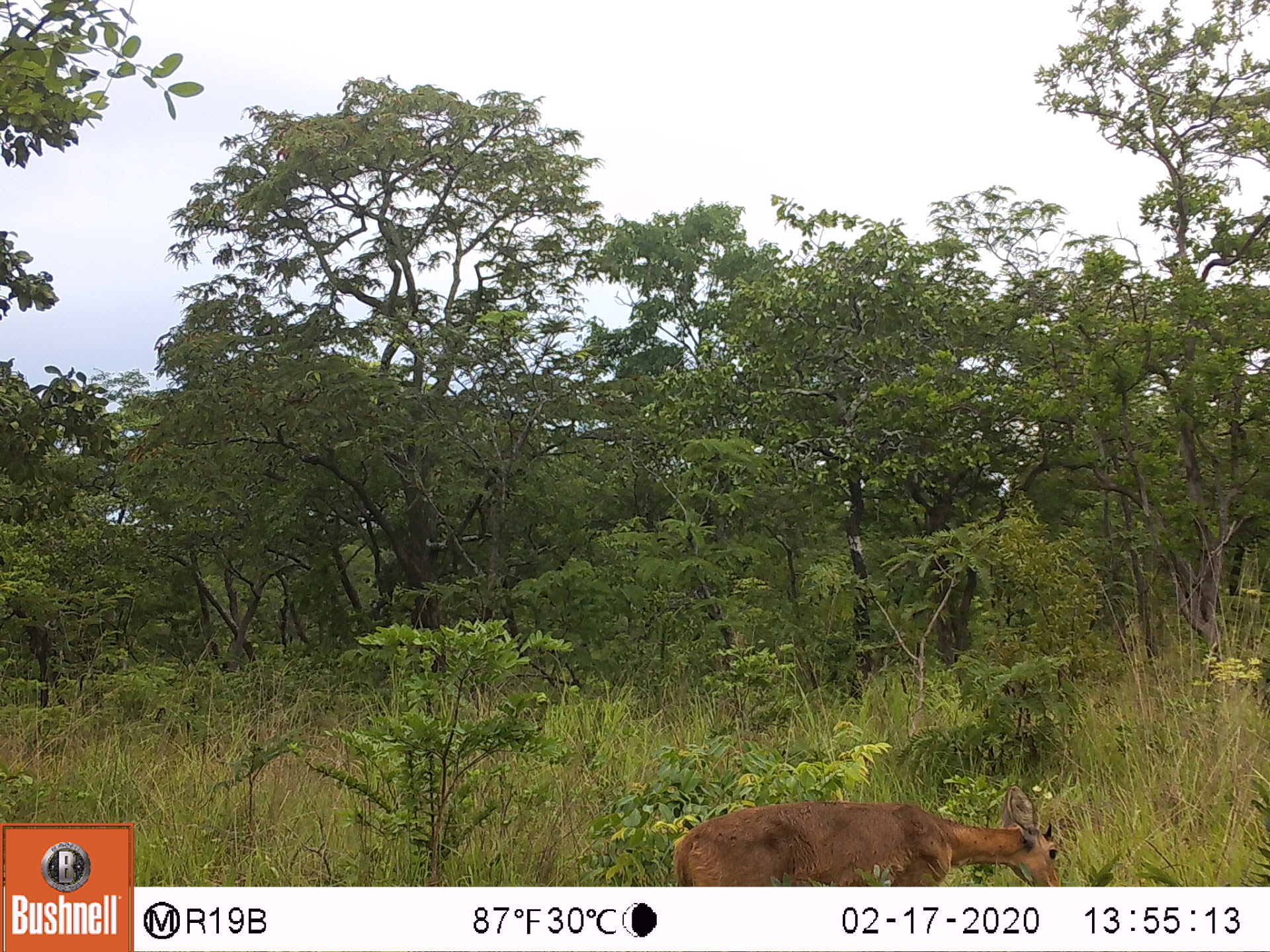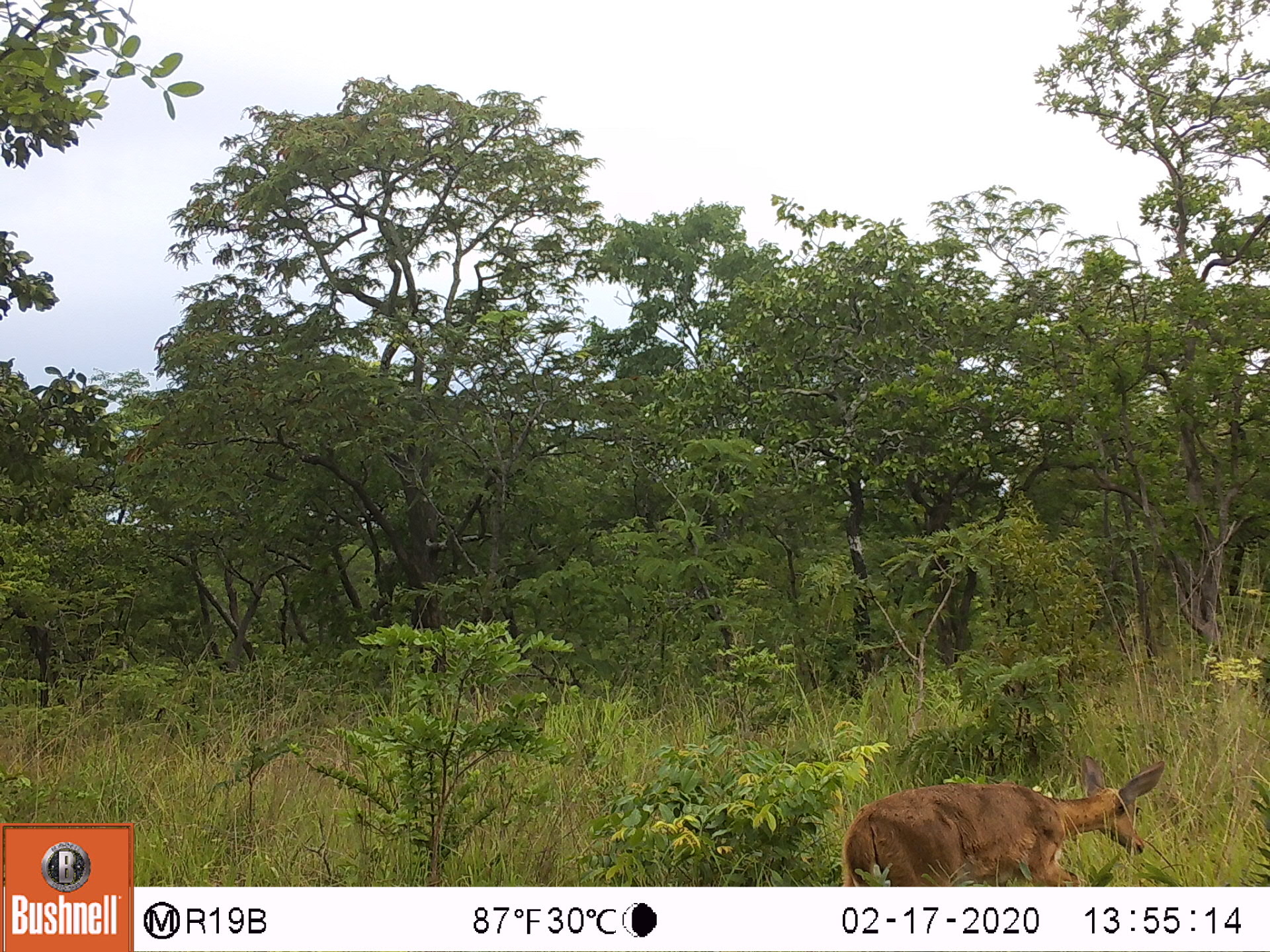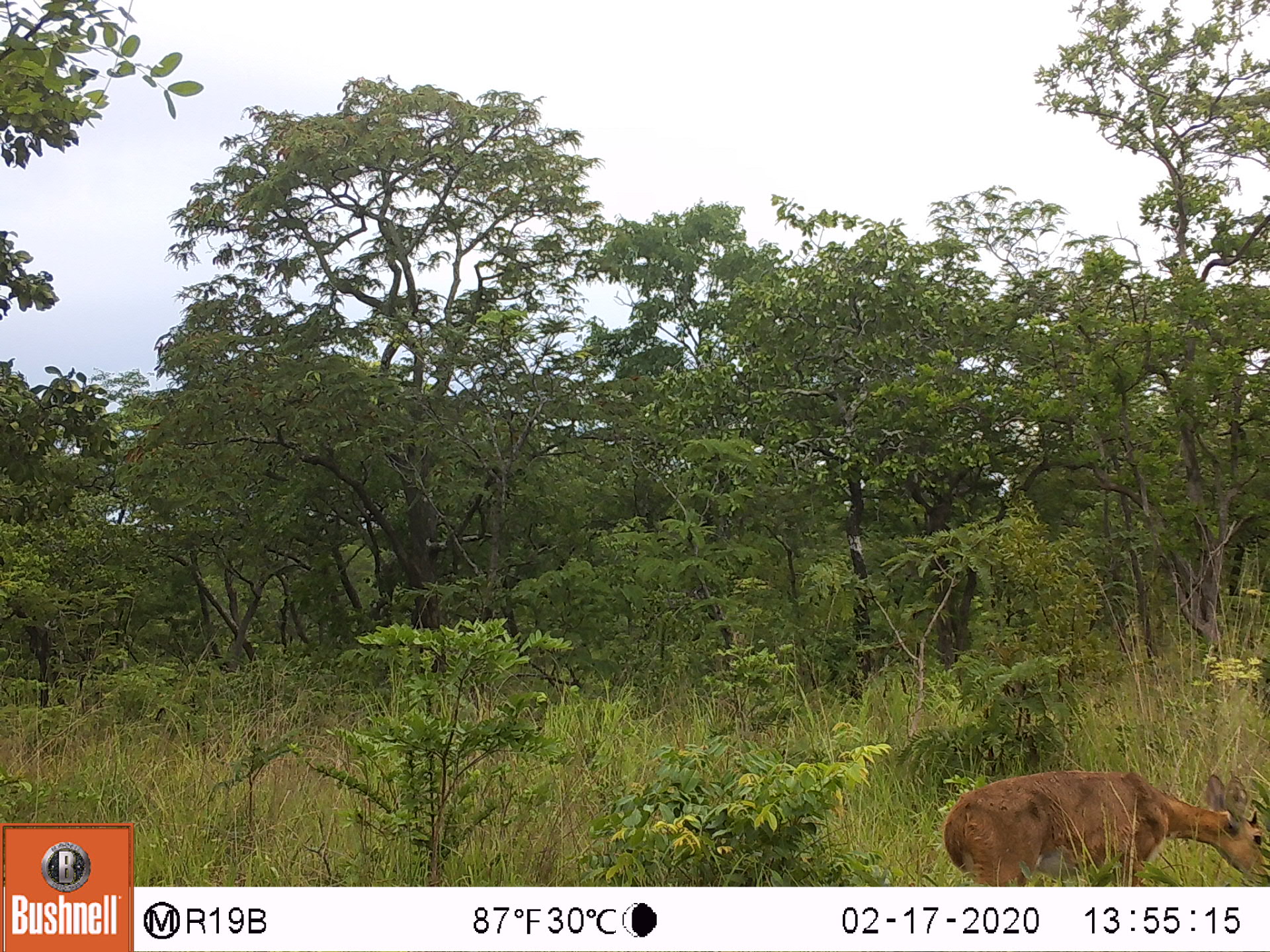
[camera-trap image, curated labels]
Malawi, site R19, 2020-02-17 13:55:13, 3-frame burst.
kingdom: Animalia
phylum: Chordata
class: Mammalia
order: Artiodactyla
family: Bovidae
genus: Redunca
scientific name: Redunca arundinum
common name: southern reedbuck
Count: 1.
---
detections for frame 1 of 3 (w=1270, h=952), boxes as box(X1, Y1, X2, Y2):
southern reedbuck: box(663, 779, 1068, 884)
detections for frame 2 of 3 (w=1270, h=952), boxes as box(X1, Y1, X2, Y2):
southern reedbuck: box(842, 750, 1173, 882)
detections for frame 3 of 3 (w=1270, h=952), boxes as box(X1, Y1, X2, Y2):
southern reedbuck: box(939, 761, 1268, 880)